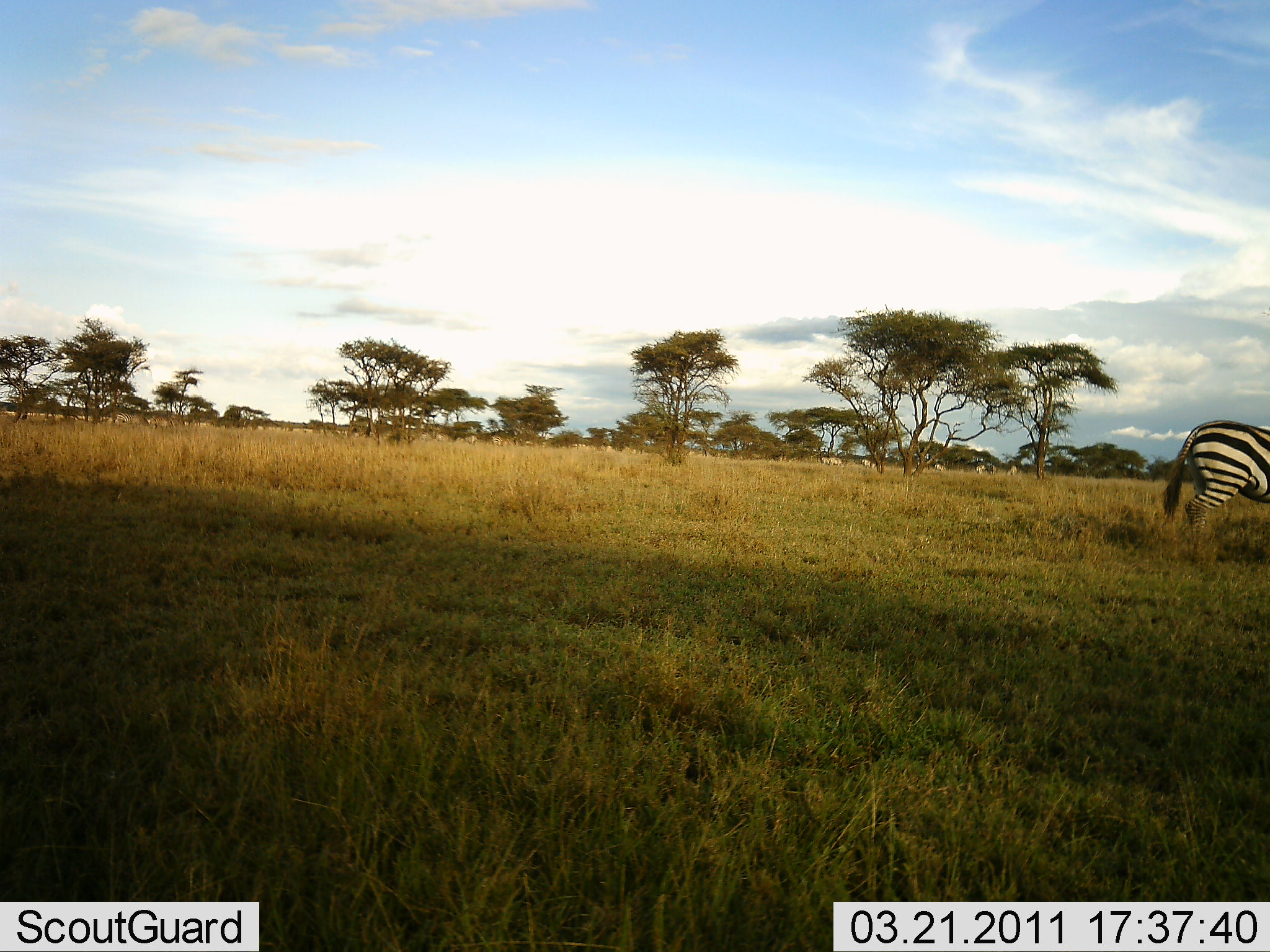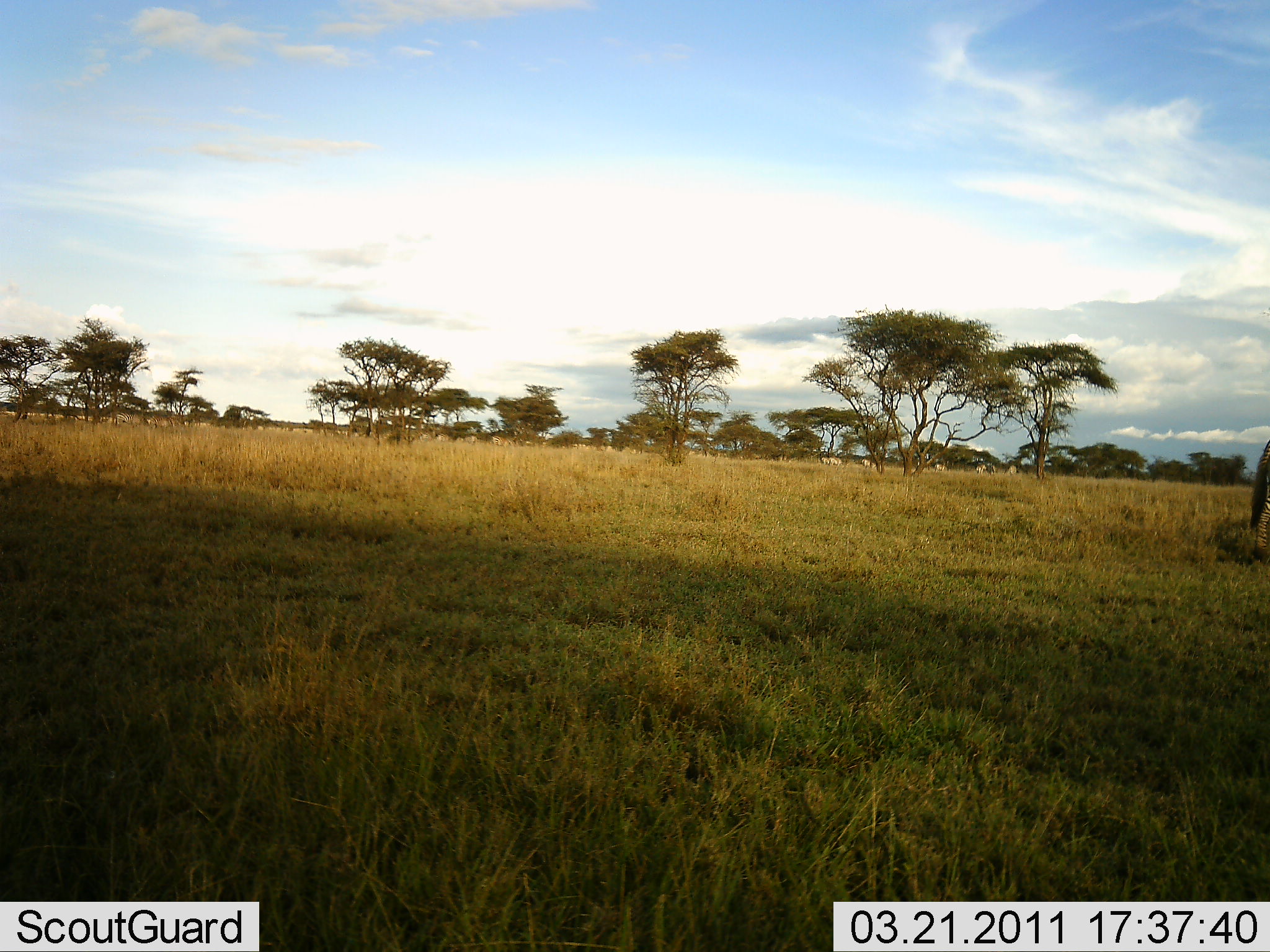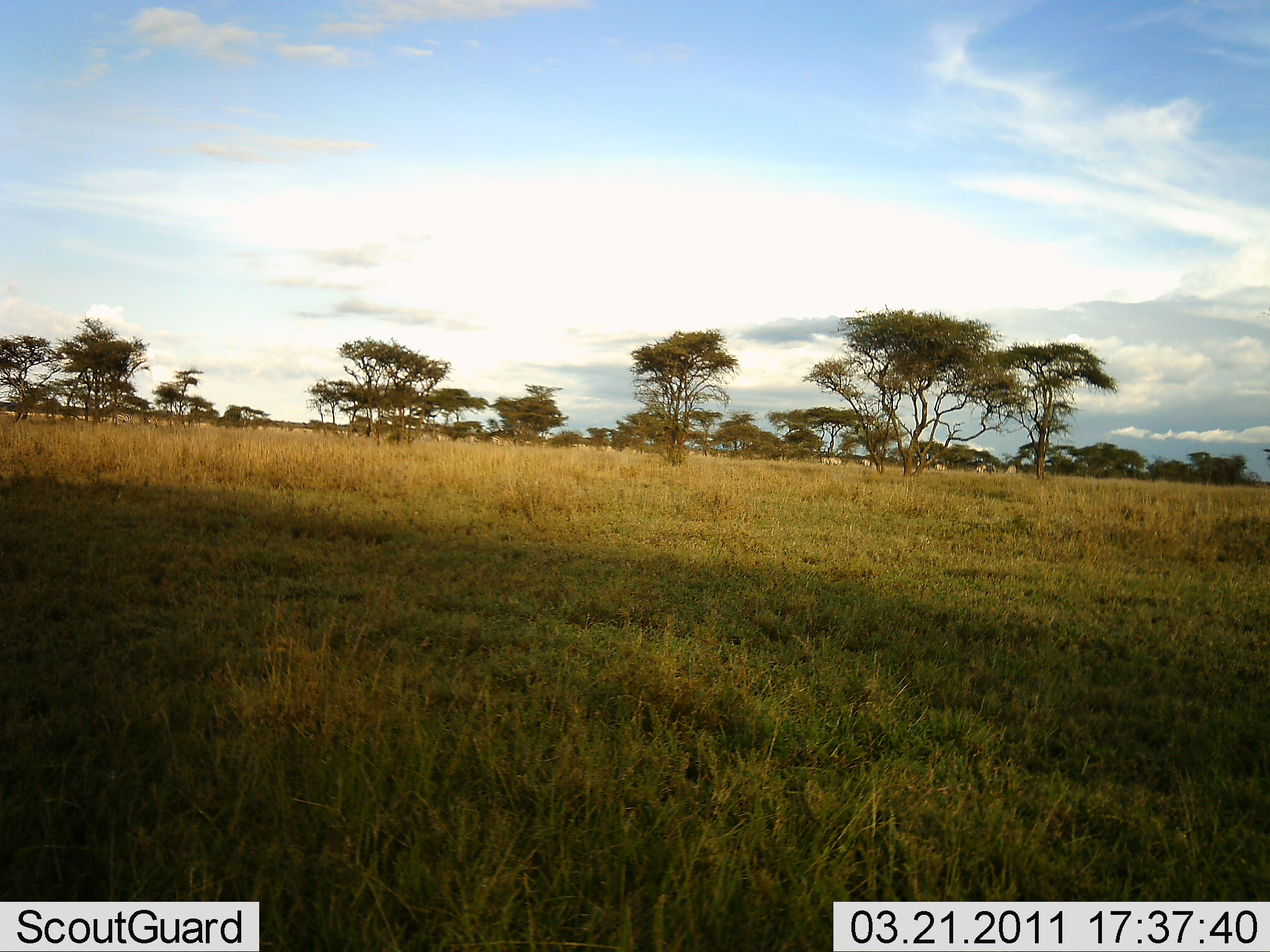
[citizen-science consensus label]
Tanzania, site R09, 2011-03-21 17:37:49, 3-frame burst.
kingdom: Animalia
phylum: Chordata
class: Mammalia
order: Perissodactyla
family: Equidae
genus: Equus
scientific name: Equus quagga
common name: plains zebra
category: zebra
Zebra (plains zebra) (Equus quagga), count 1. Behavior (volunteer vote fractions): standing 10%, resting 0%, moving 100%, interacting 0%. Young present (vote fraction): 0%. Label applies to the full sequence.